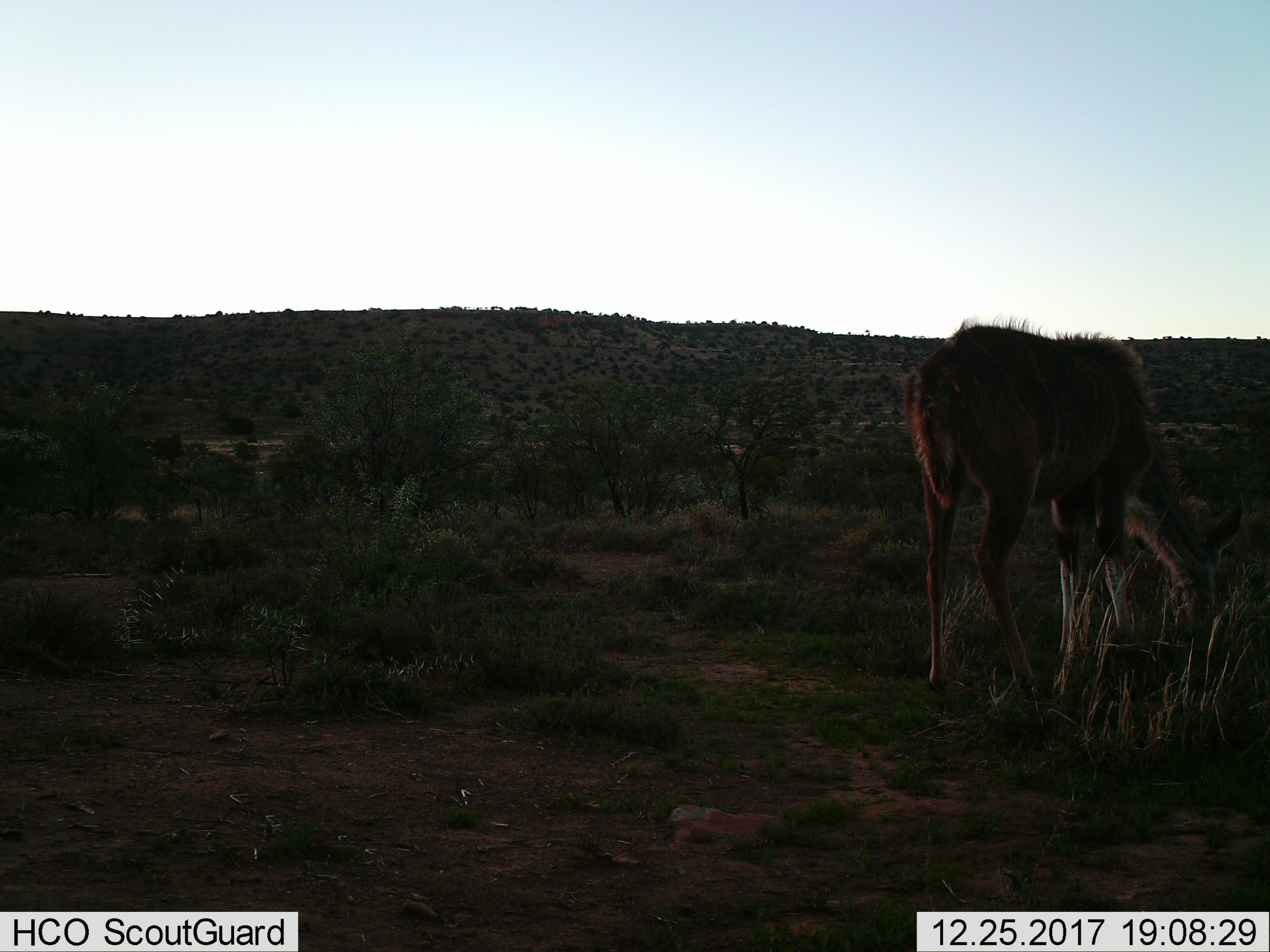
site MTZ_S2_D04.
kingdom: Animalia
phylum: Chordata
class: Mammalia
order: Artiodactyla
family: Bovidae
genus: Tragelaphus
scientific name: Tragelaphus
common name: kudu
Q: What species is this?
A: Kudu (Tragelaphus).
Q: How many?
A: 1.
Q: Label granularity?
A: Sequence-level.